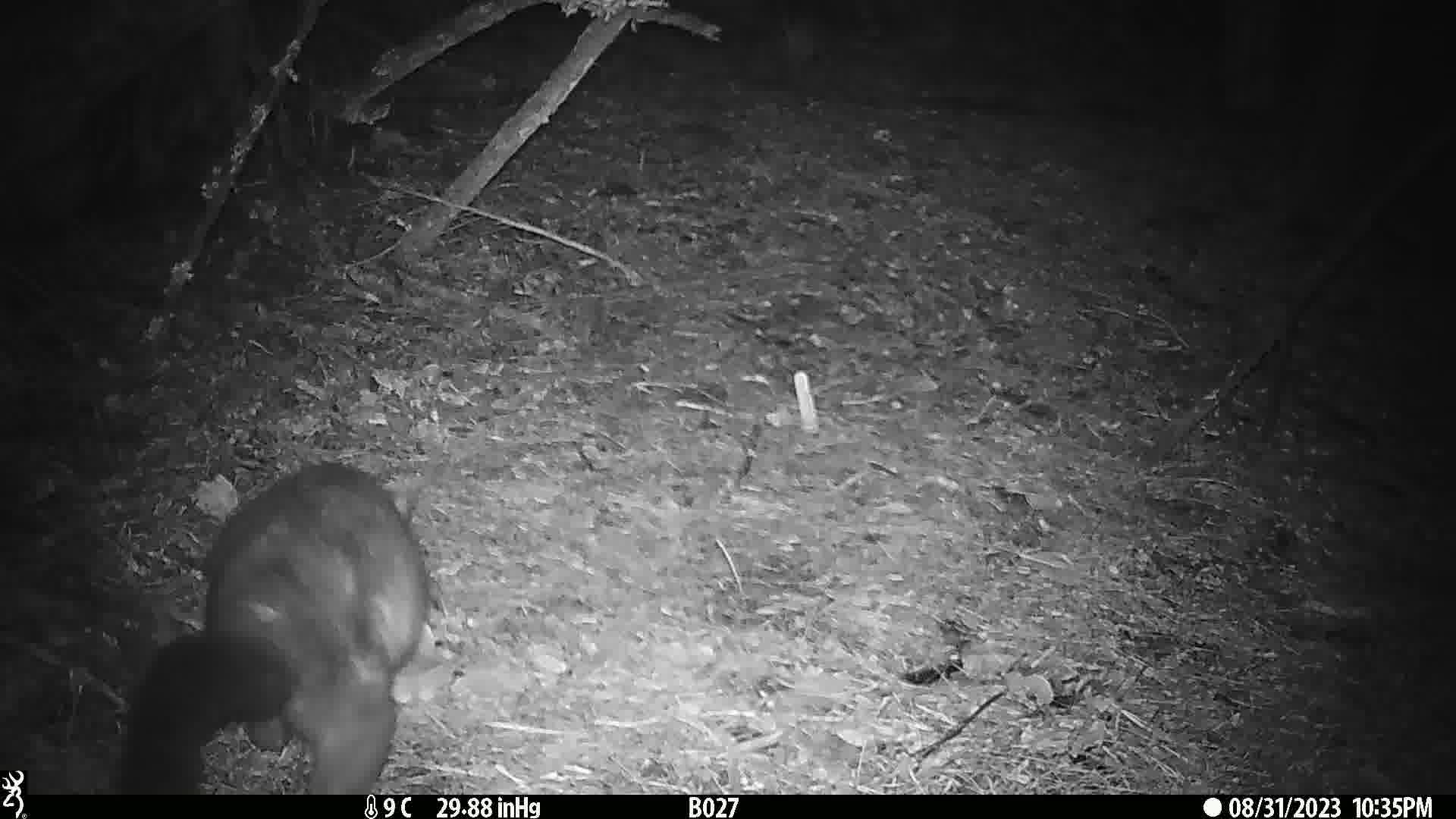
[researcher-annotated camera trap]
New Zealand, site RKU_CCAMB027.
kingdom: Animalia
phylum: Chordata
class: Mammalia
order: Diprotodontia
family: Phalangeridae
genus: Trichosurus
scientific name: Trichosurus vulpecula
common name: common brushtail possum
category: possum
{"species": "possum (common brushtail possum) (Trichosurus vulpecula)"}